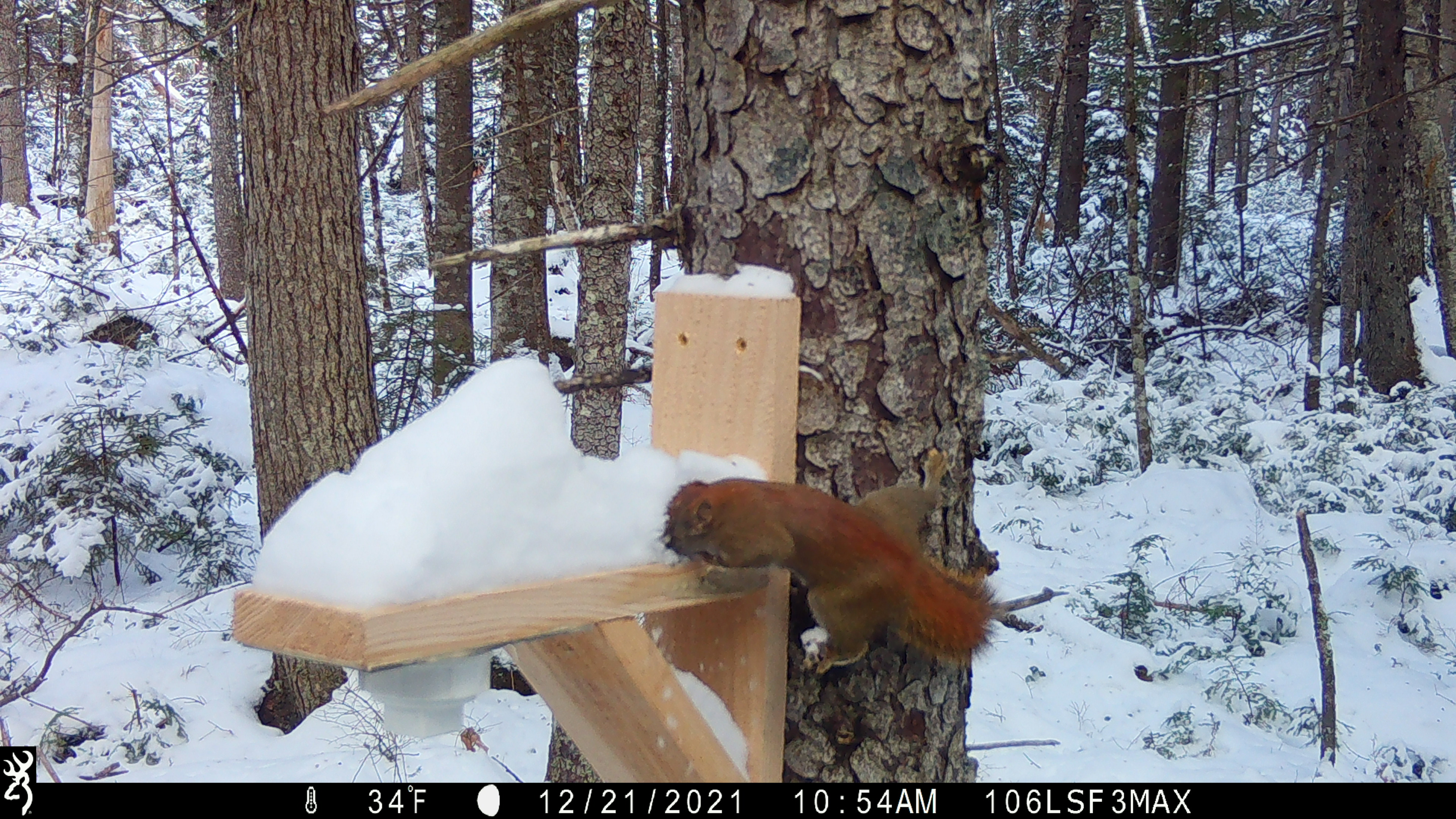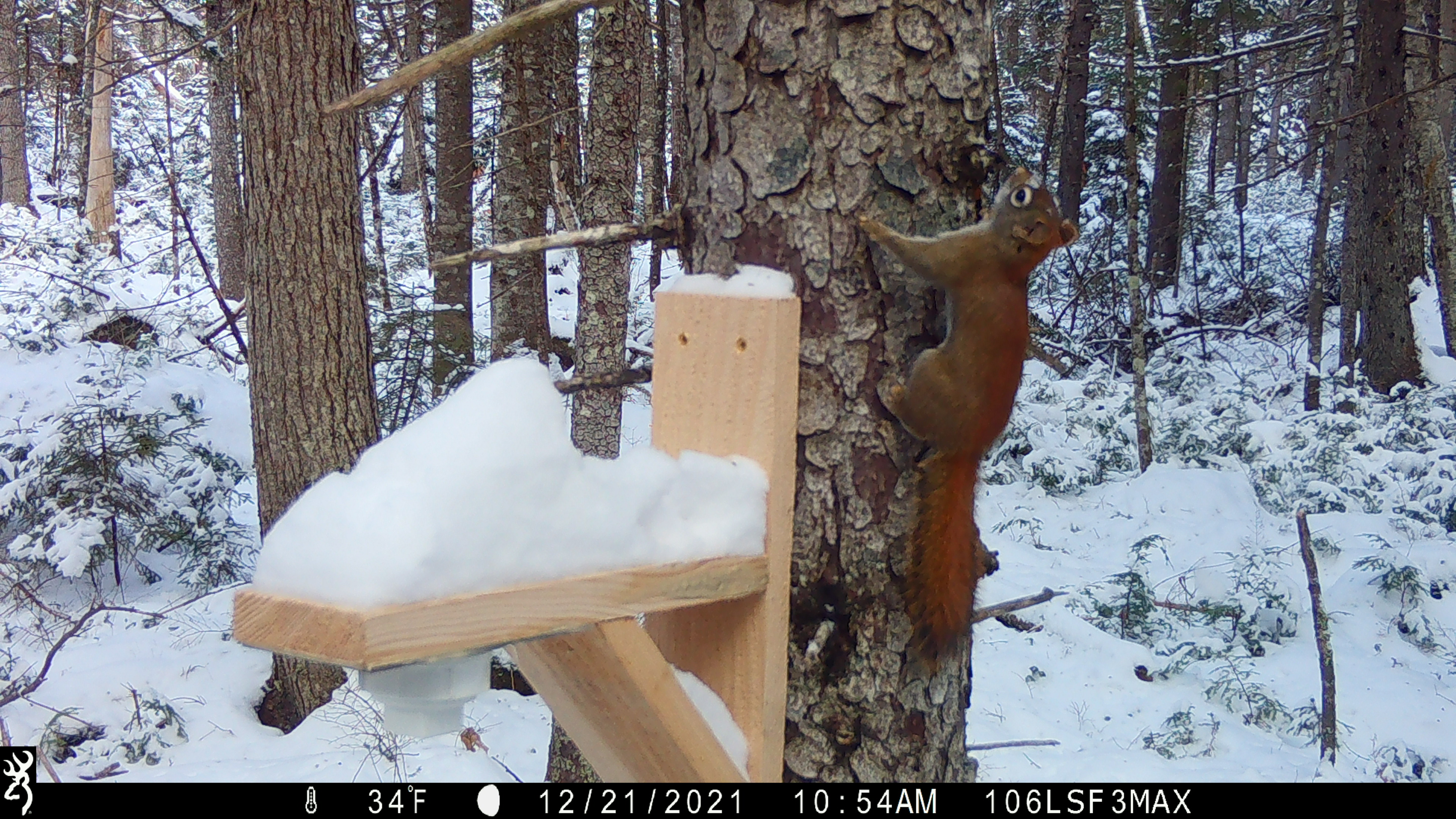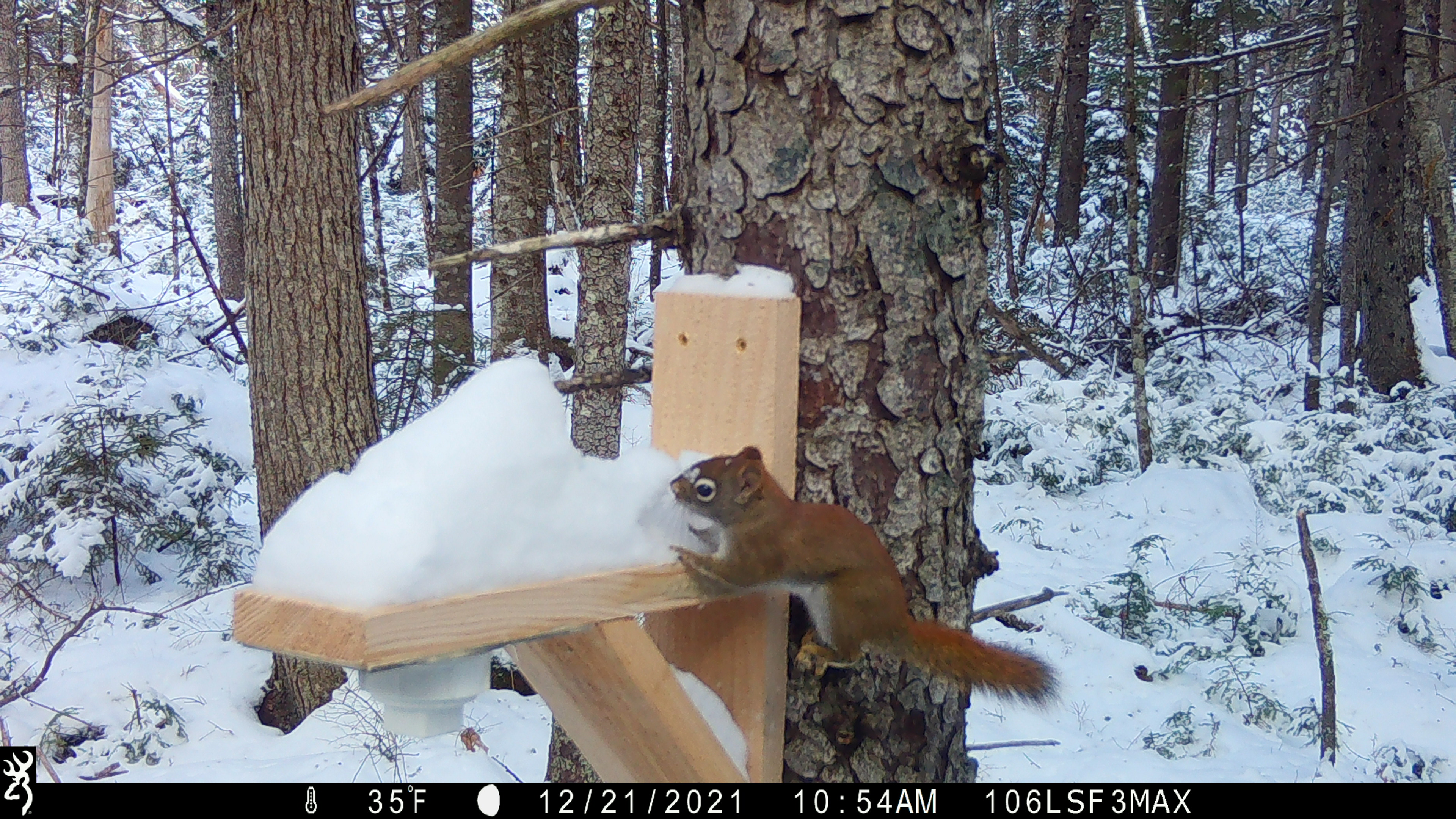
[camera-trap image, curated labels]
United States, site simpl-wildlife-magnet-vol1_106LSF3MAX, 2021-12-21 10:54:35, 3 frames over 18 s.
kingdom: Animalia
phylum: Chordata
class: Mammalia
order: Rodentia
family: Sciuridae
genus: Tamiasciurus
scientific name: Tamiasciurus hudsonicus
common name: red squirrel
Red squirrel (Tamiasciurus hudsonicus).